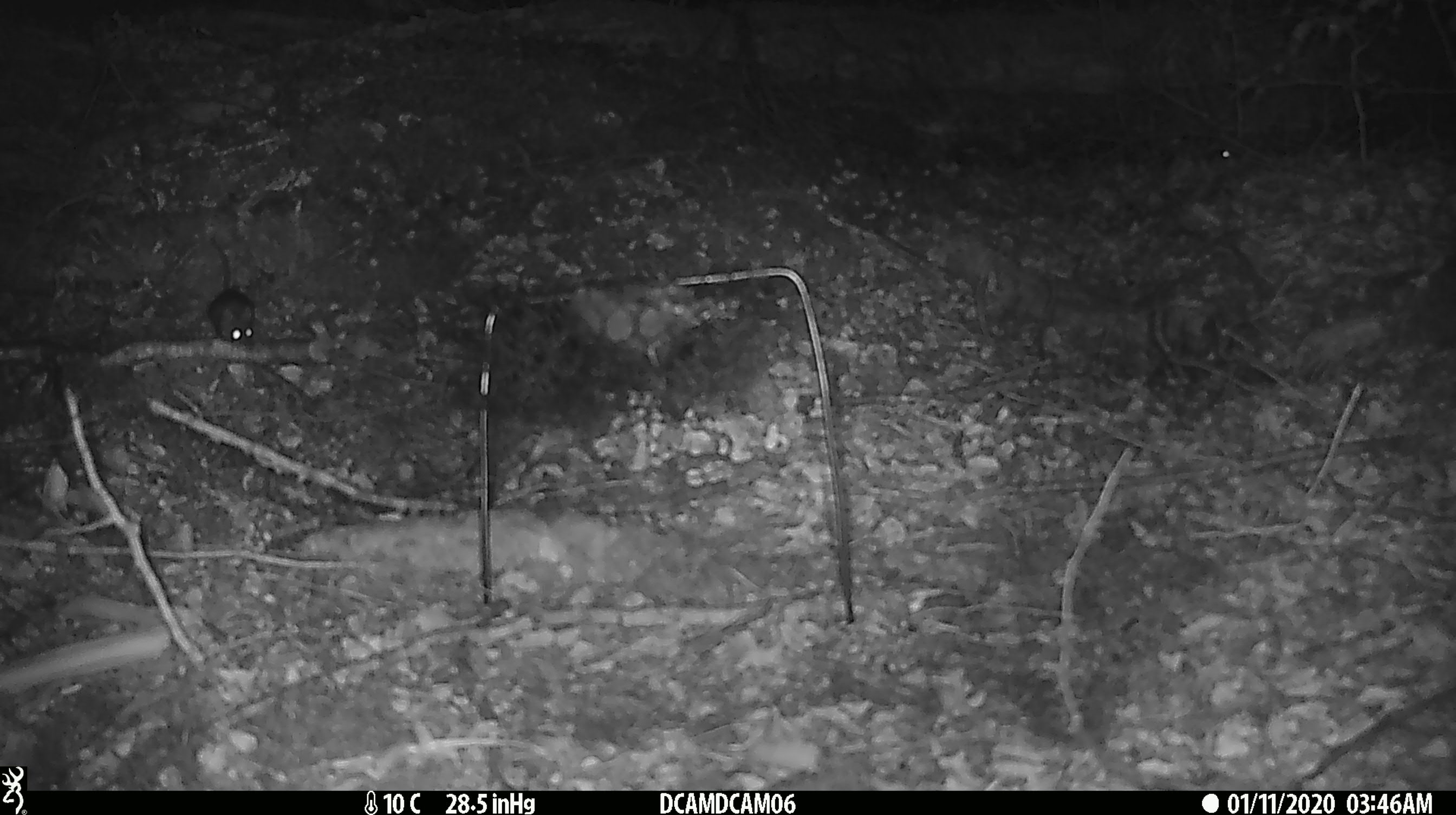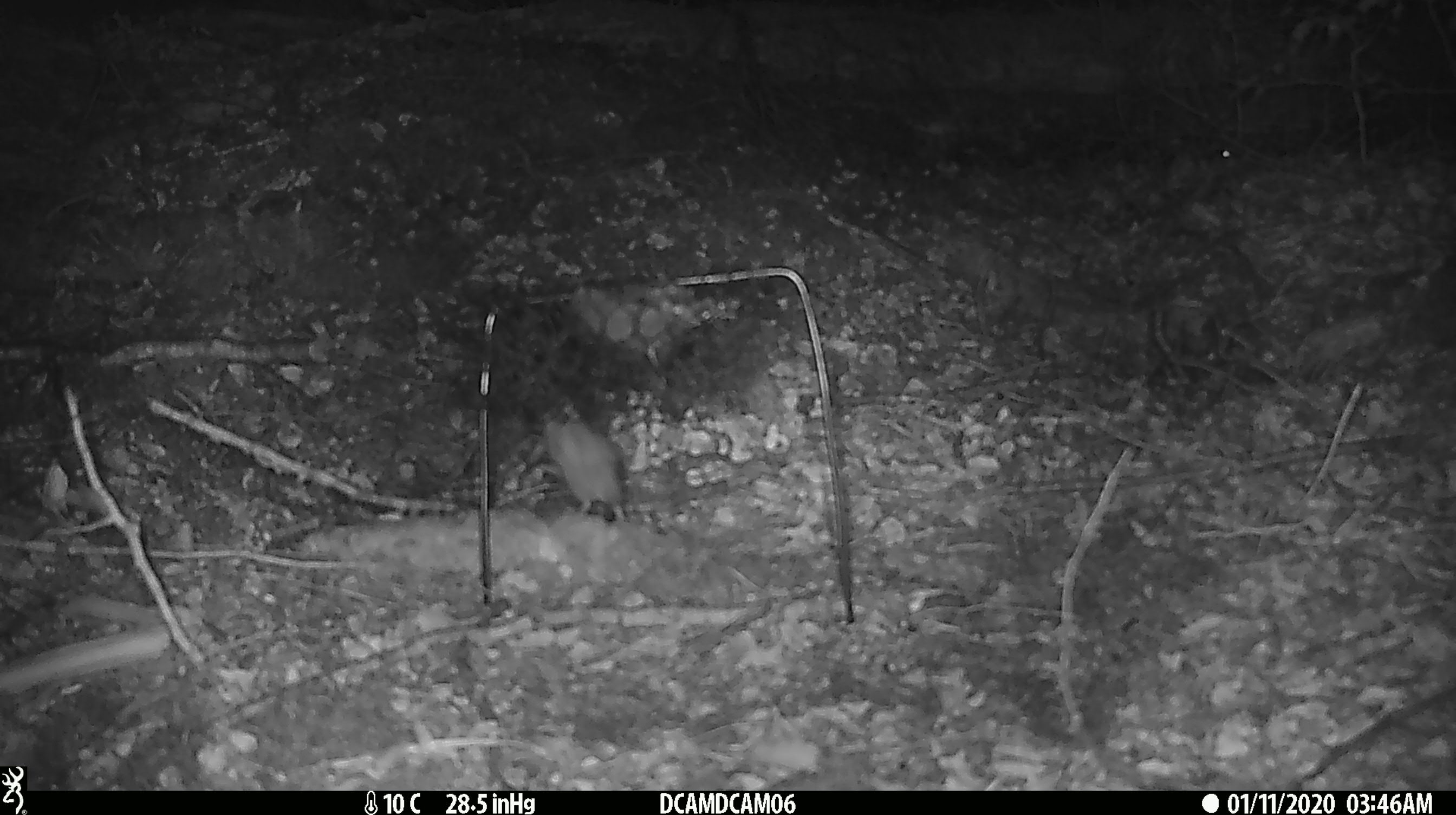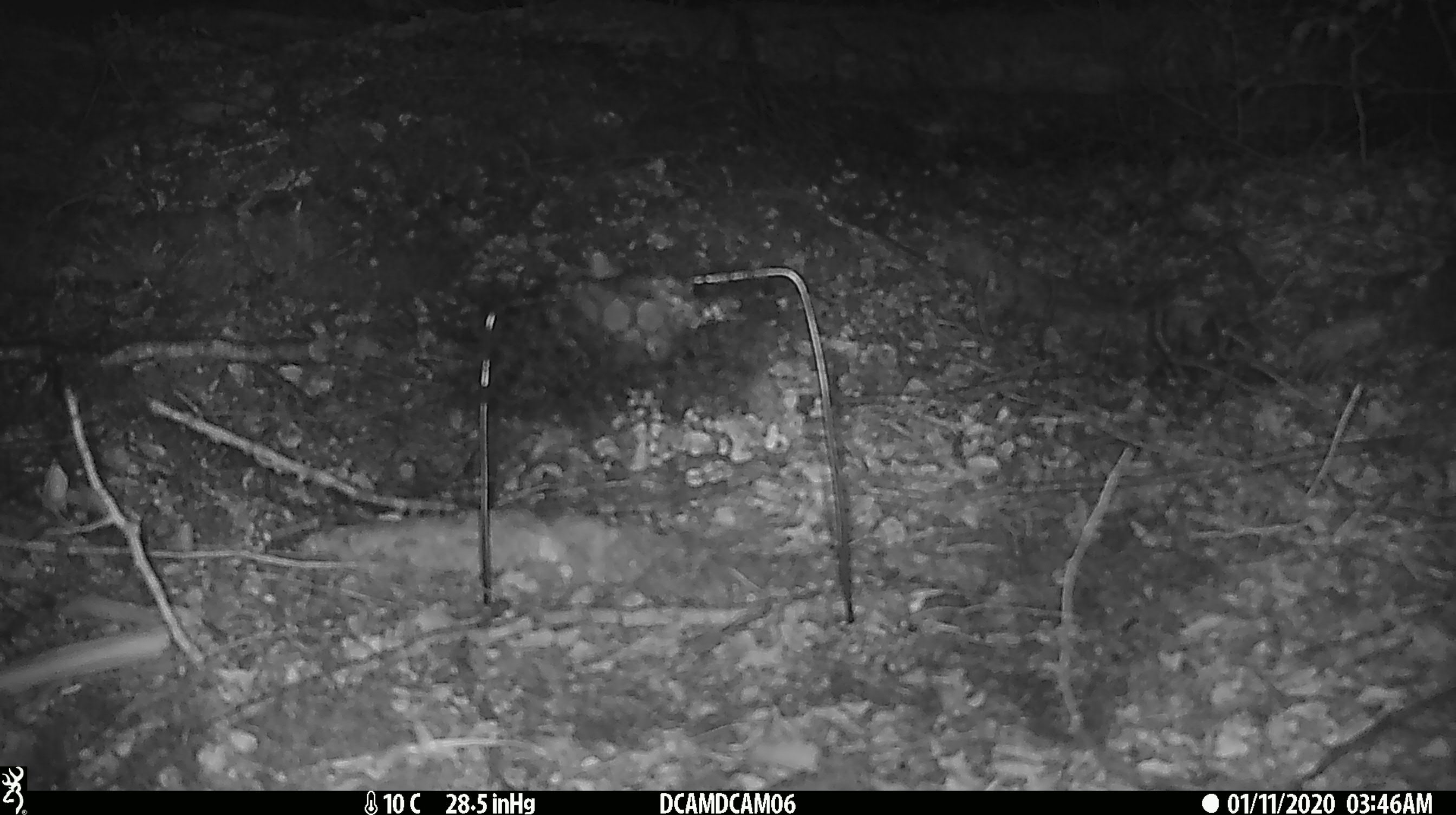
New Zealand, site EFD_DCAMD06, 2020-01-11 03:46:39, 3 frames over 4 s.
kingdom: Animalia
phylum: Chordata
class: Mammalia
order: Rodentia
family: Muridae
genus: Mus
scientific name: Mus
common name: mouse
Mouse (Mus).